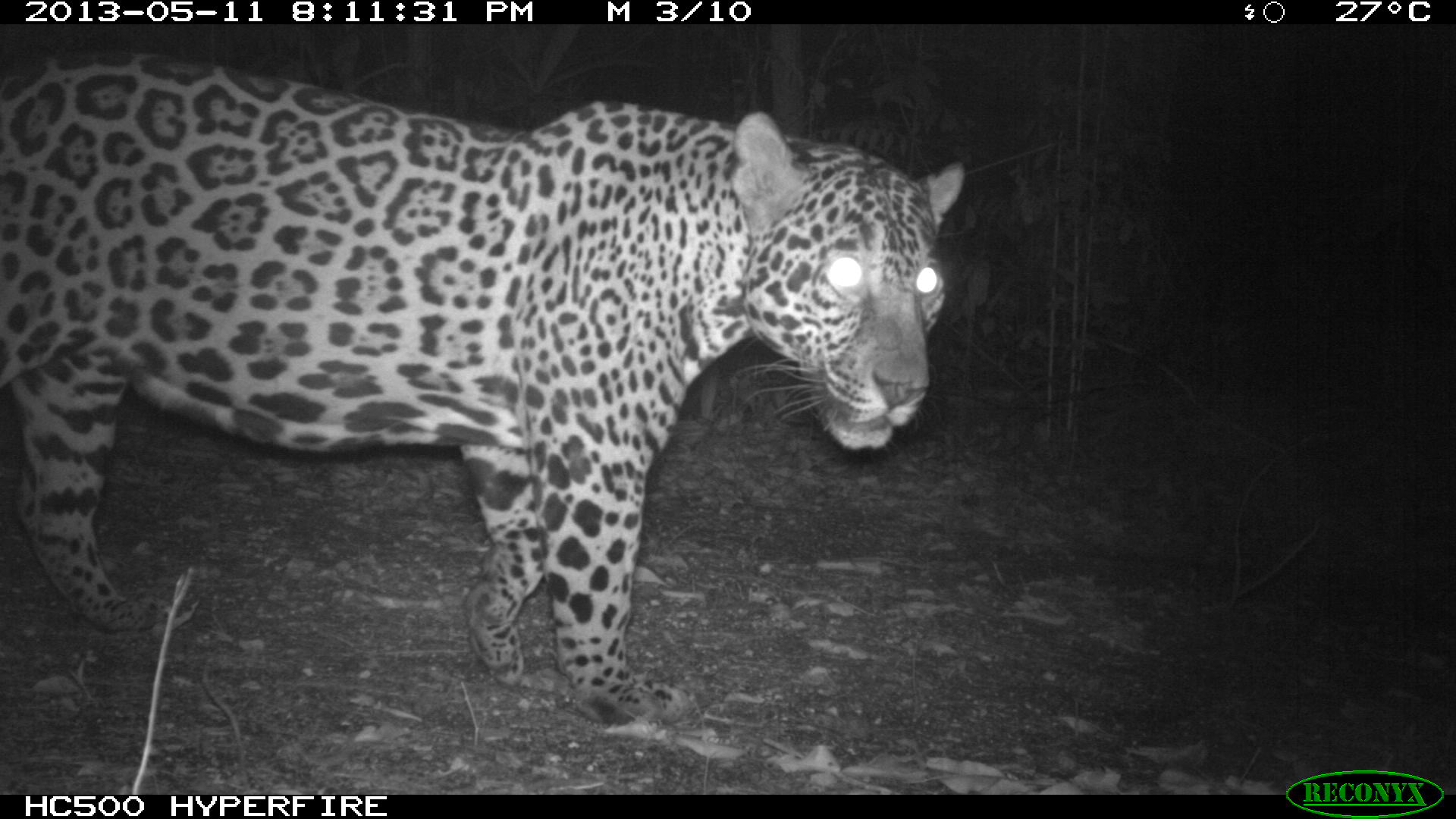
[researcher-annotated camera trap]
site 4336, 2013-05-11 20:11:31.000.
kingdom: Animalia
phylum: Chordata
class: Mammalia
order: Carnivora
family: Felidae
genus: Panthera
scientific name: Panthera onca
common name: jaguar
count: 1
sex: male